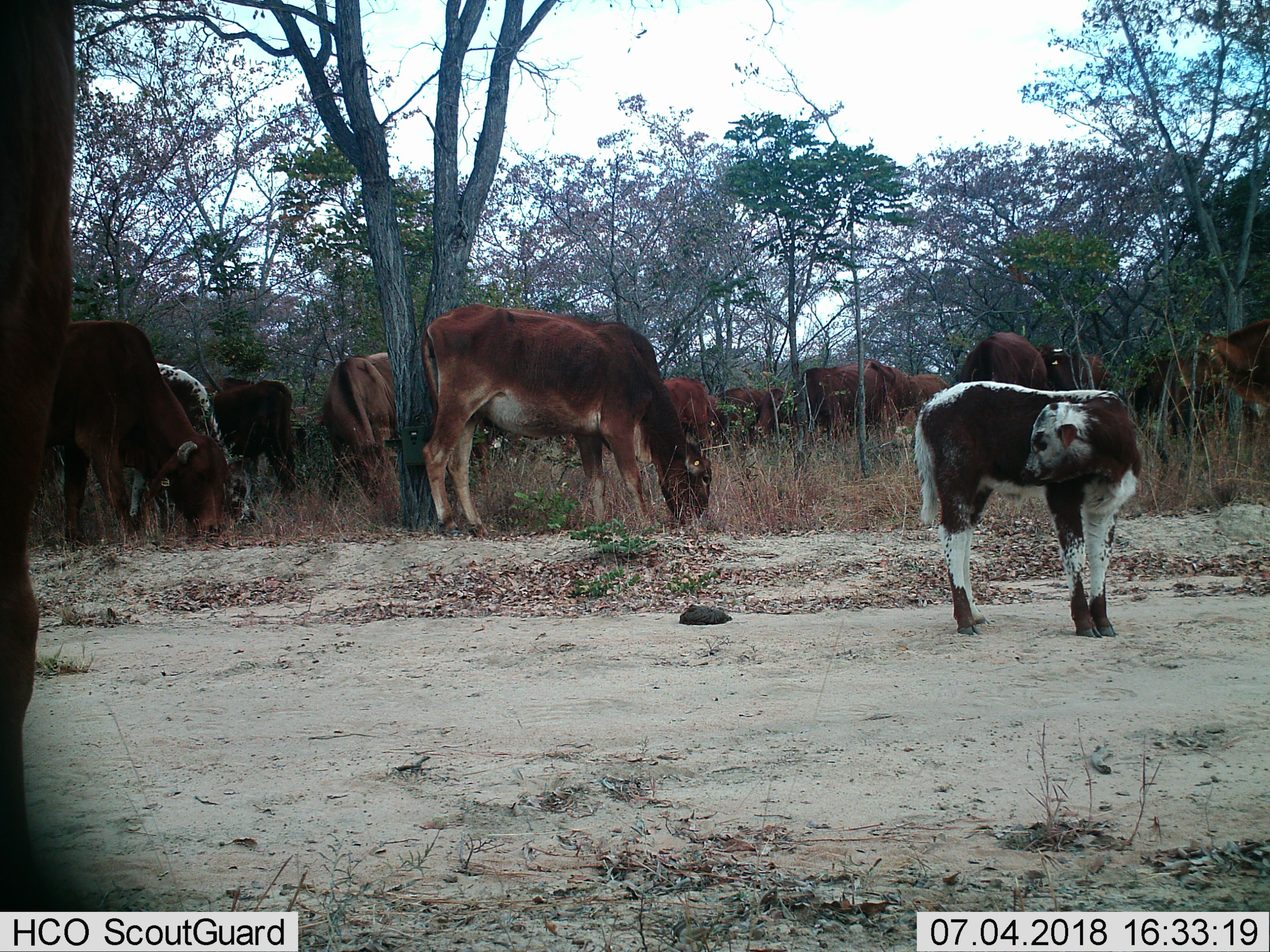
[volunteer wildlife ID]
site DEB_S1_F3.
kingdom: Animalia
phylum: Chordata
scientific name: Vertebrata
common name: domestic animal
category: domesticanimal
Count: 11-50.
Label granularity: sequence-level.